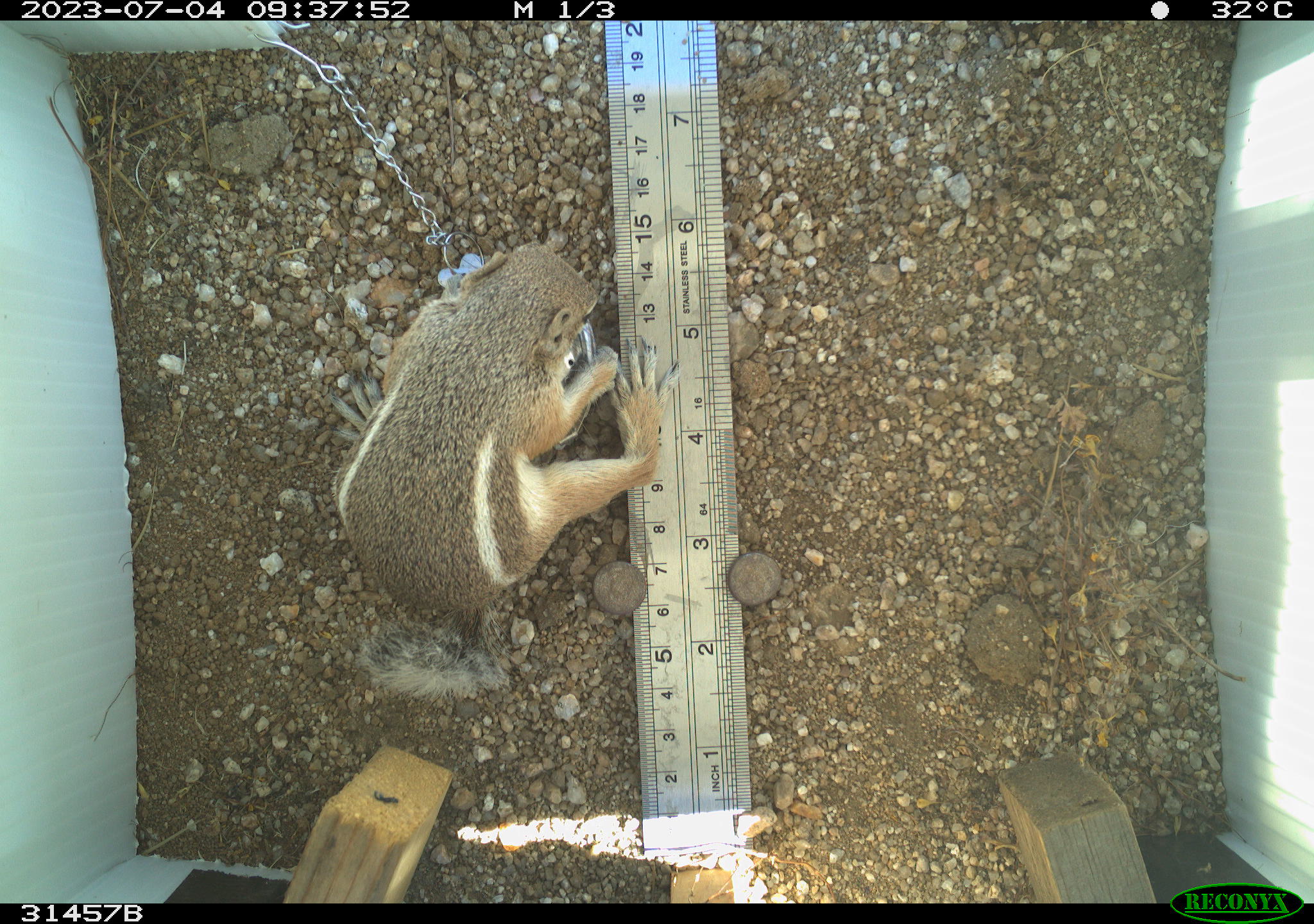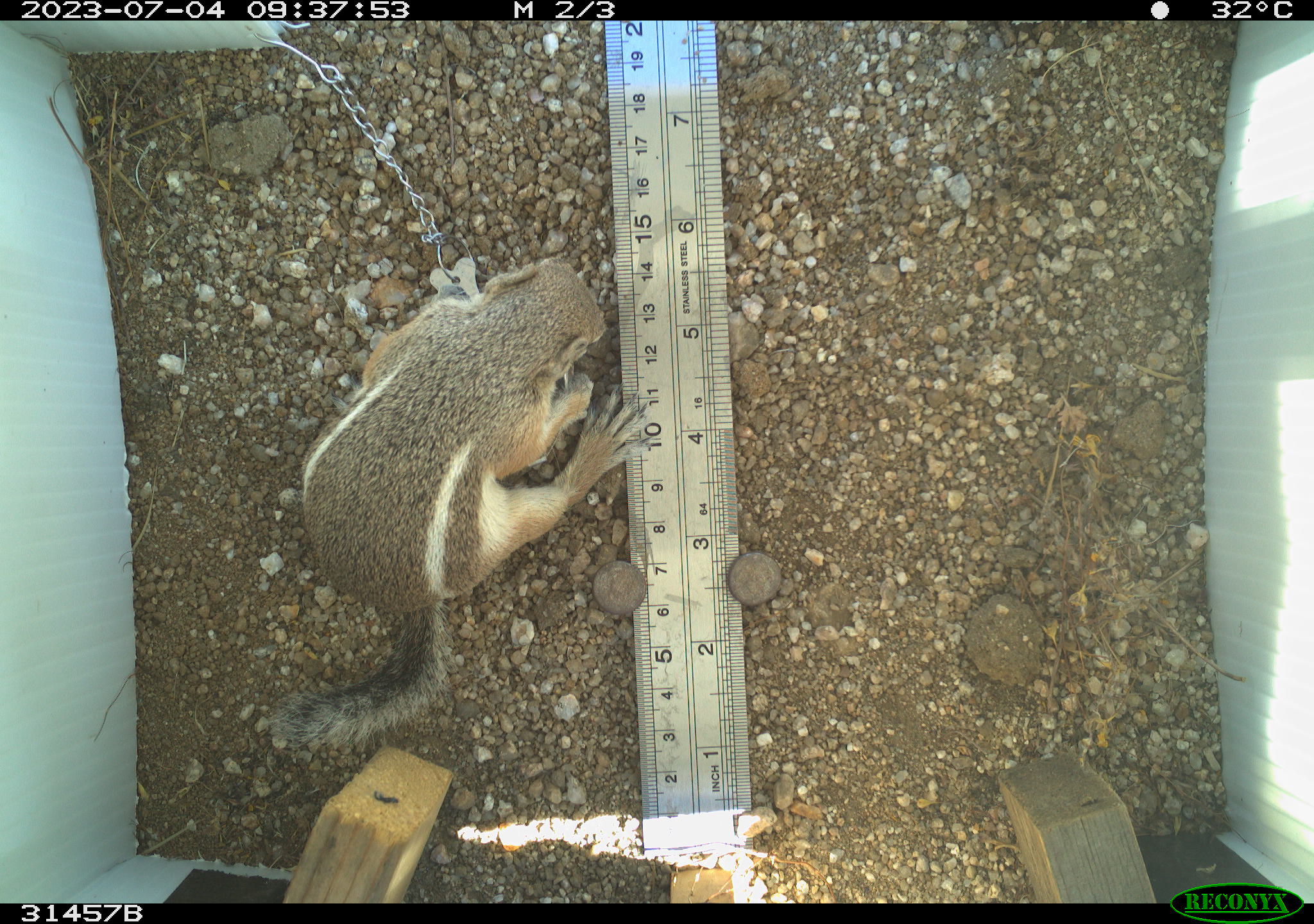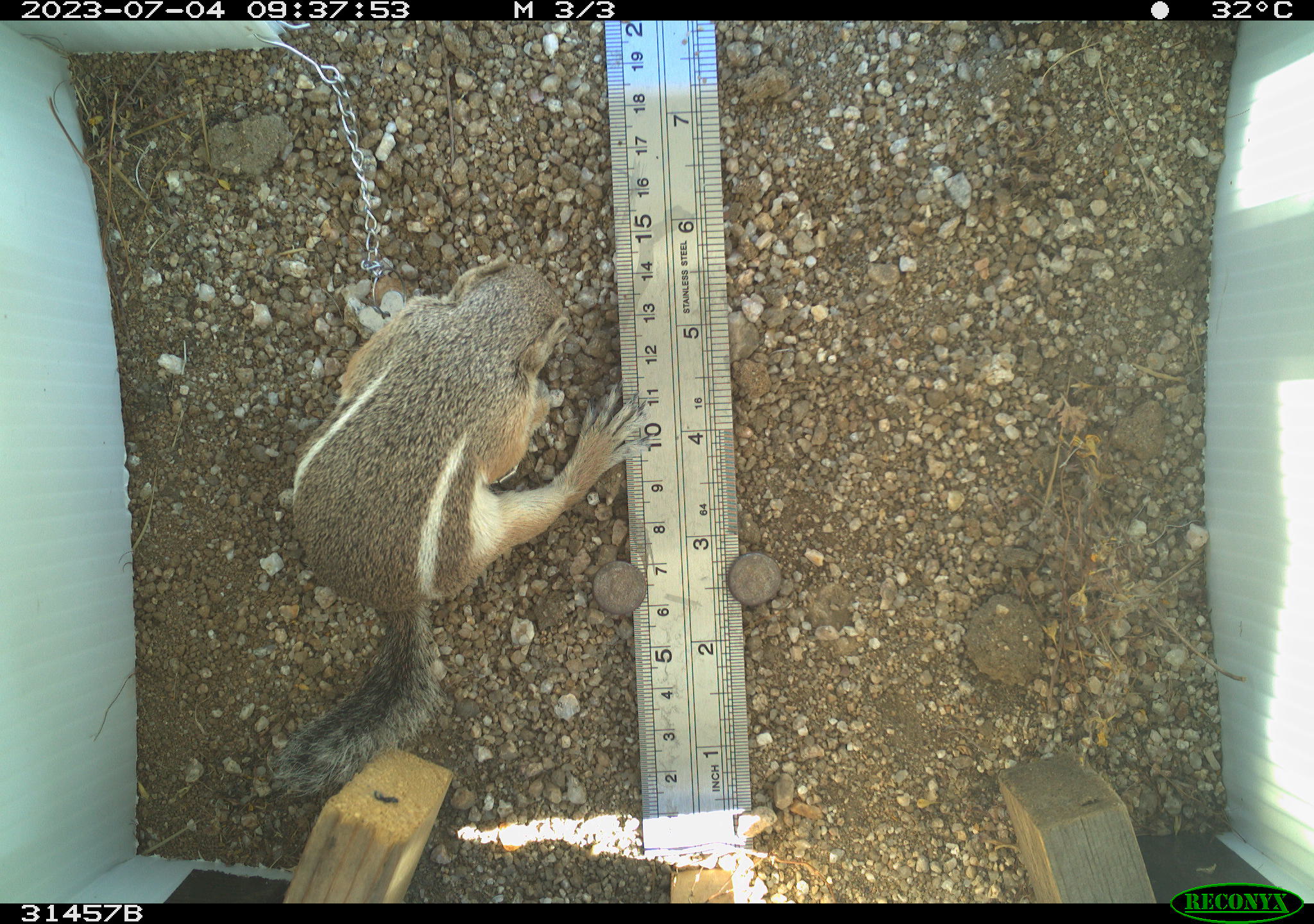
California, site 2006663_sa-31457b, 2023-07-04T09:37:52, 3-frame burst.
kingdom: Animalia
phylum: Chordata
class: Mammalia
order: Rodentia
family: Sciuridae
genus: Ammospermophilus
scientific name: Ammospermophilus leucurus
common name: white-tailed antelope squirrel